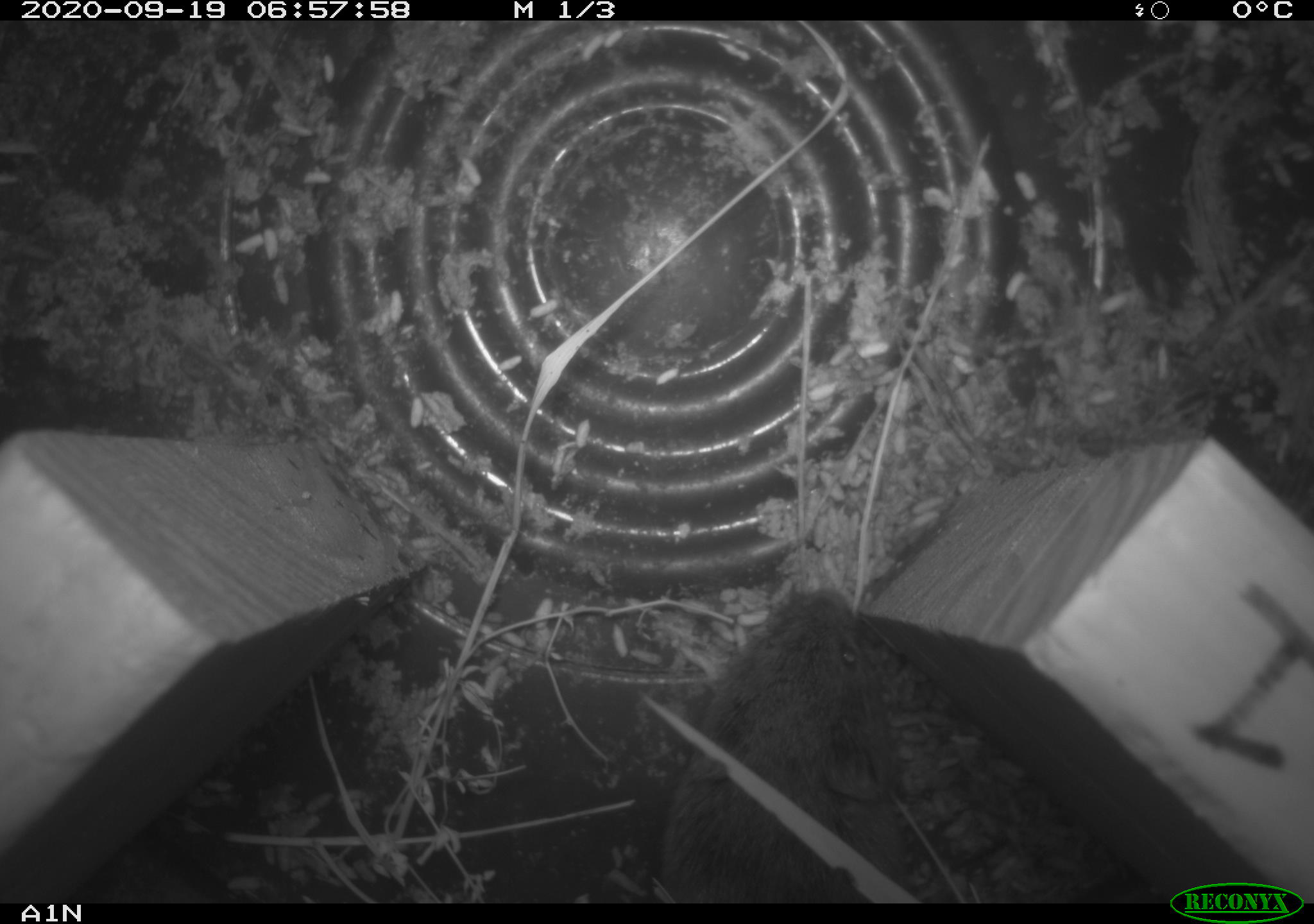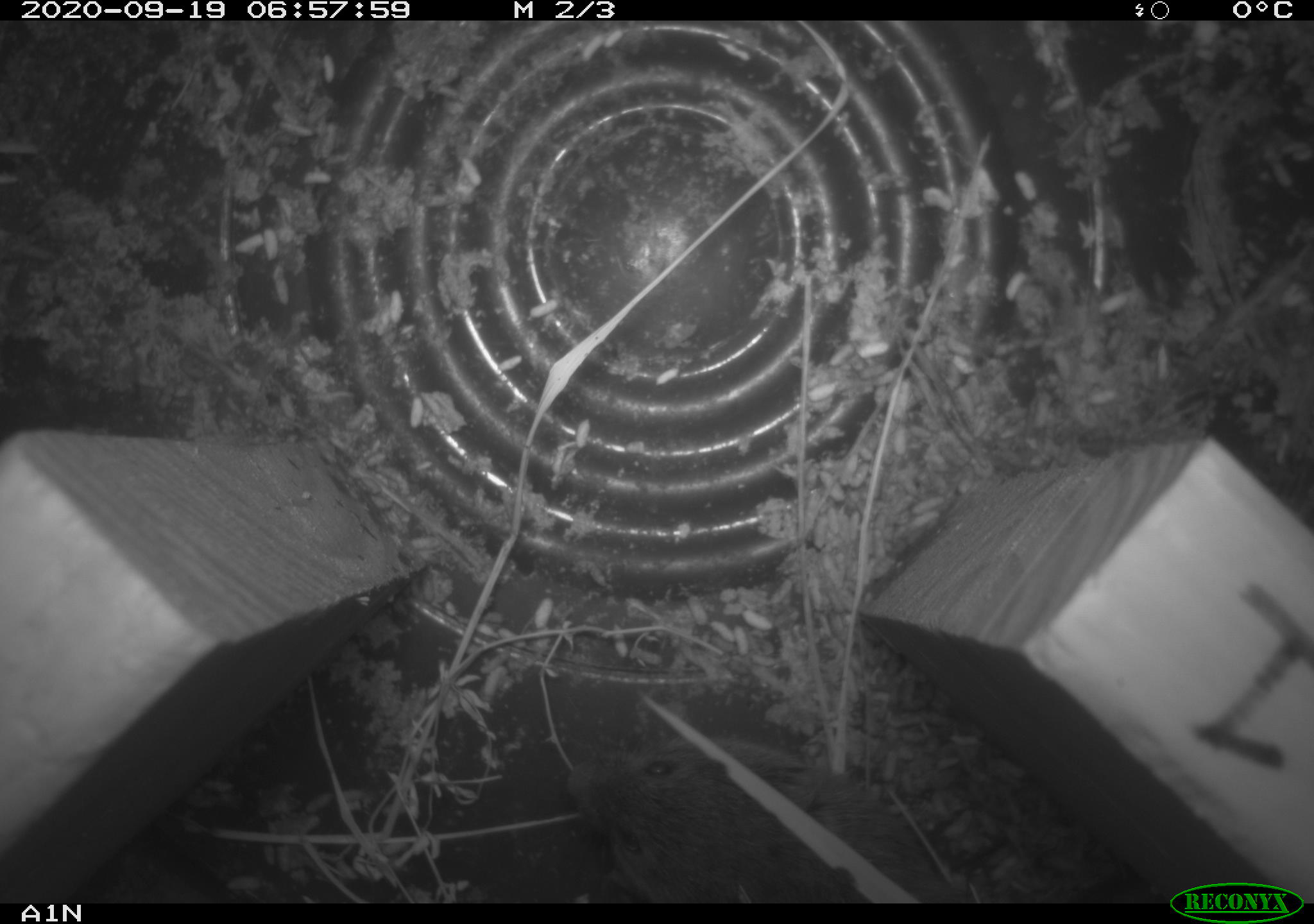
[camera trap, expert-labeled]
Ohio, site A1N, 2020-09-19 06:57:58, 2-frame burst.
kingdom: Animalia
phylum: Chordata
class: Mammalia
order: Rodentia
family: Cricetidae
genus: Microtus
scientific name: Microtus pennsylvanicus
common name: meadow vole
Meadow vole (Microtus pennsylvanicus).